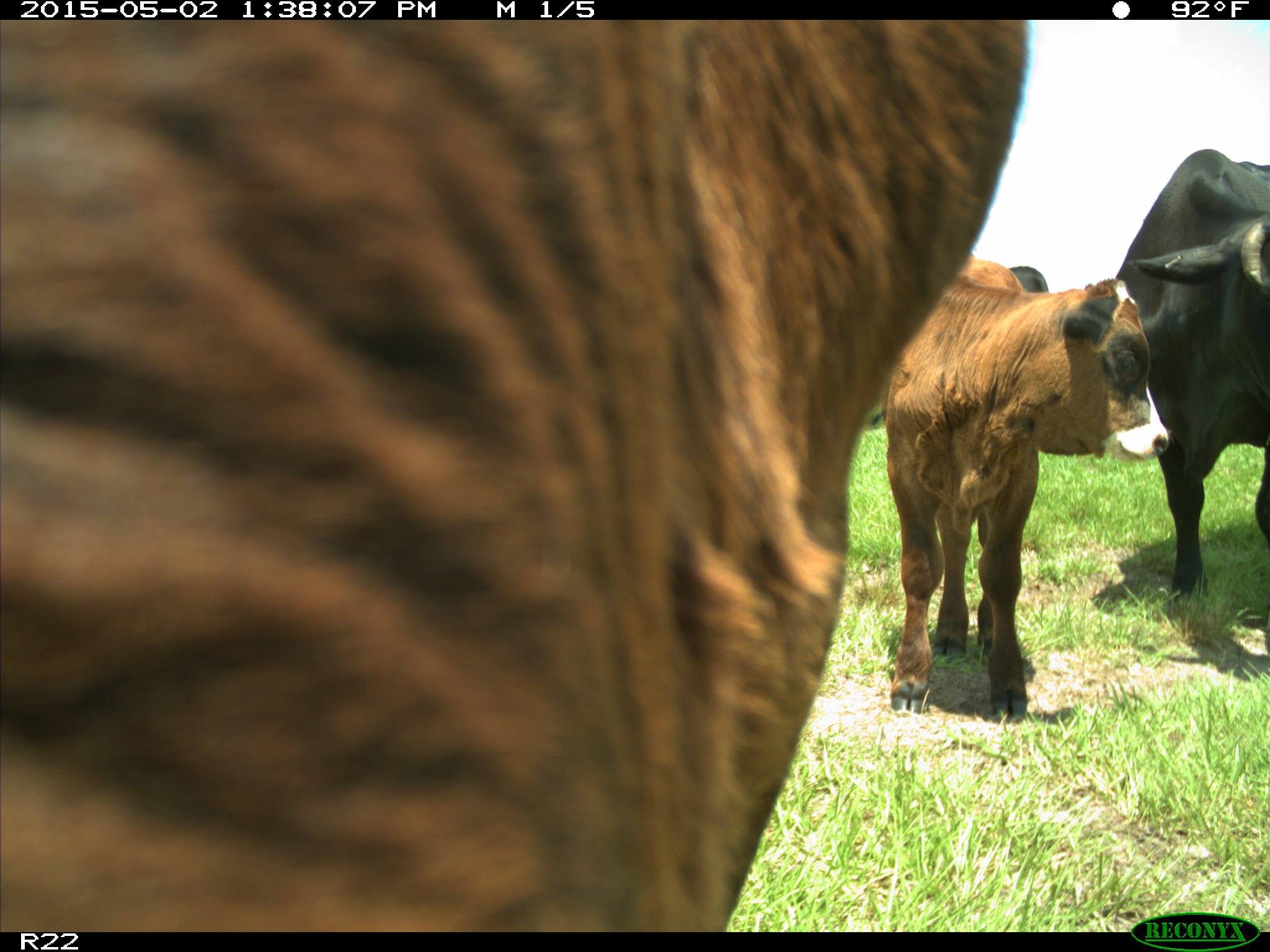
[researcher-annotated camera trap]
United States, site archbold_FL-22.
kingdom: Animalia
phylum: Chordata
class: Mammalia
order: Artiodactyla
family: Bovidae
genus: Bos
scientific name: Bos taurus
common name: domestic cow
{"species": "Bos taurus (domestic cow)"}